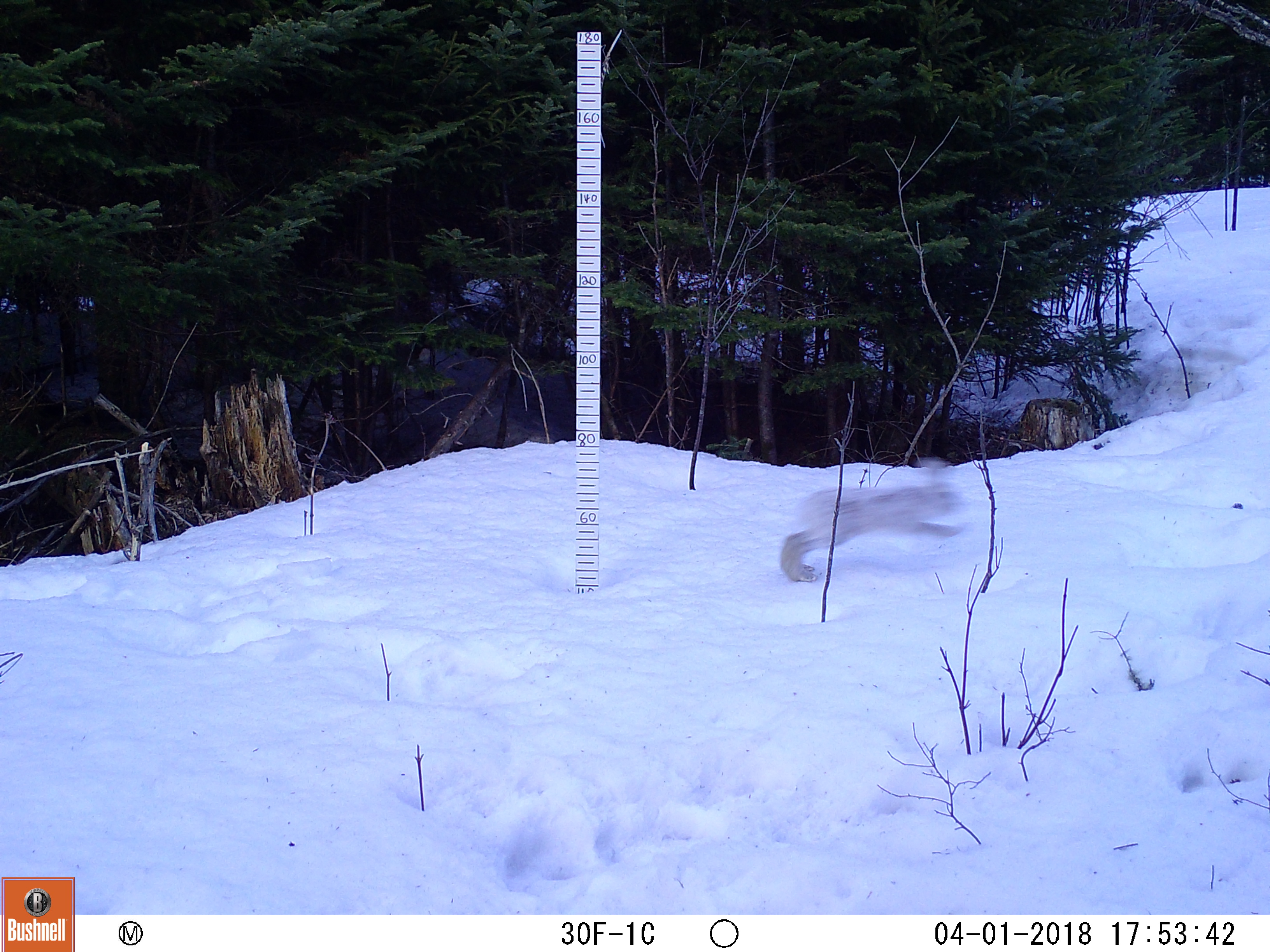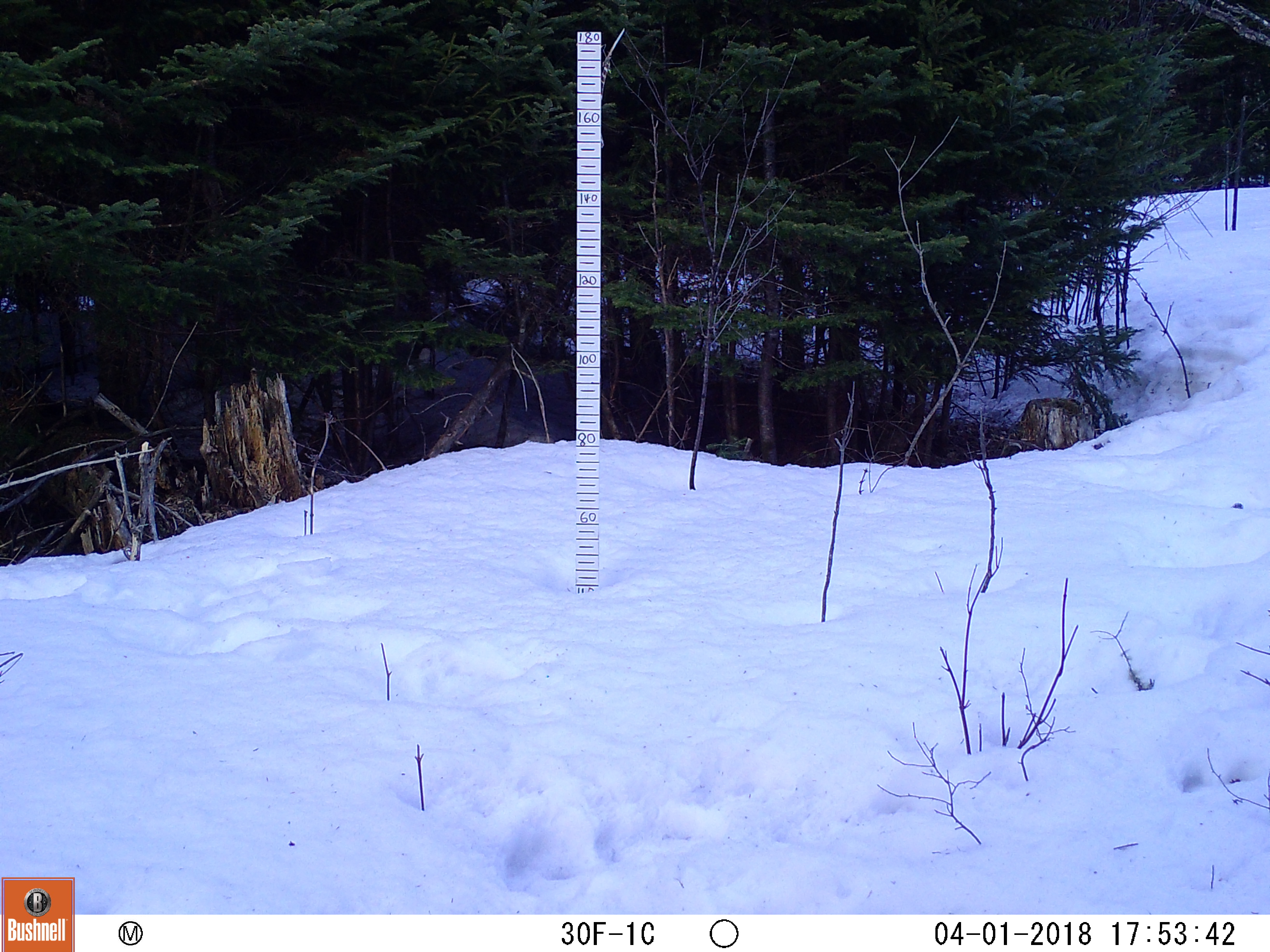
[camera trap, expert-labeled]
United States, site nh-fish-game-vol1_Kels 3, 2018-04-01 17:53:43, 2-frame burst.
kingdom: Animalia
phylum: Chordata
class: Mammalia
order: Lagomorpha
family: Leporidae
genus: Lepus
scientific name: Lepus americanus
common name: snowshoe hare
Snowshoe hare (Lepus americanus).